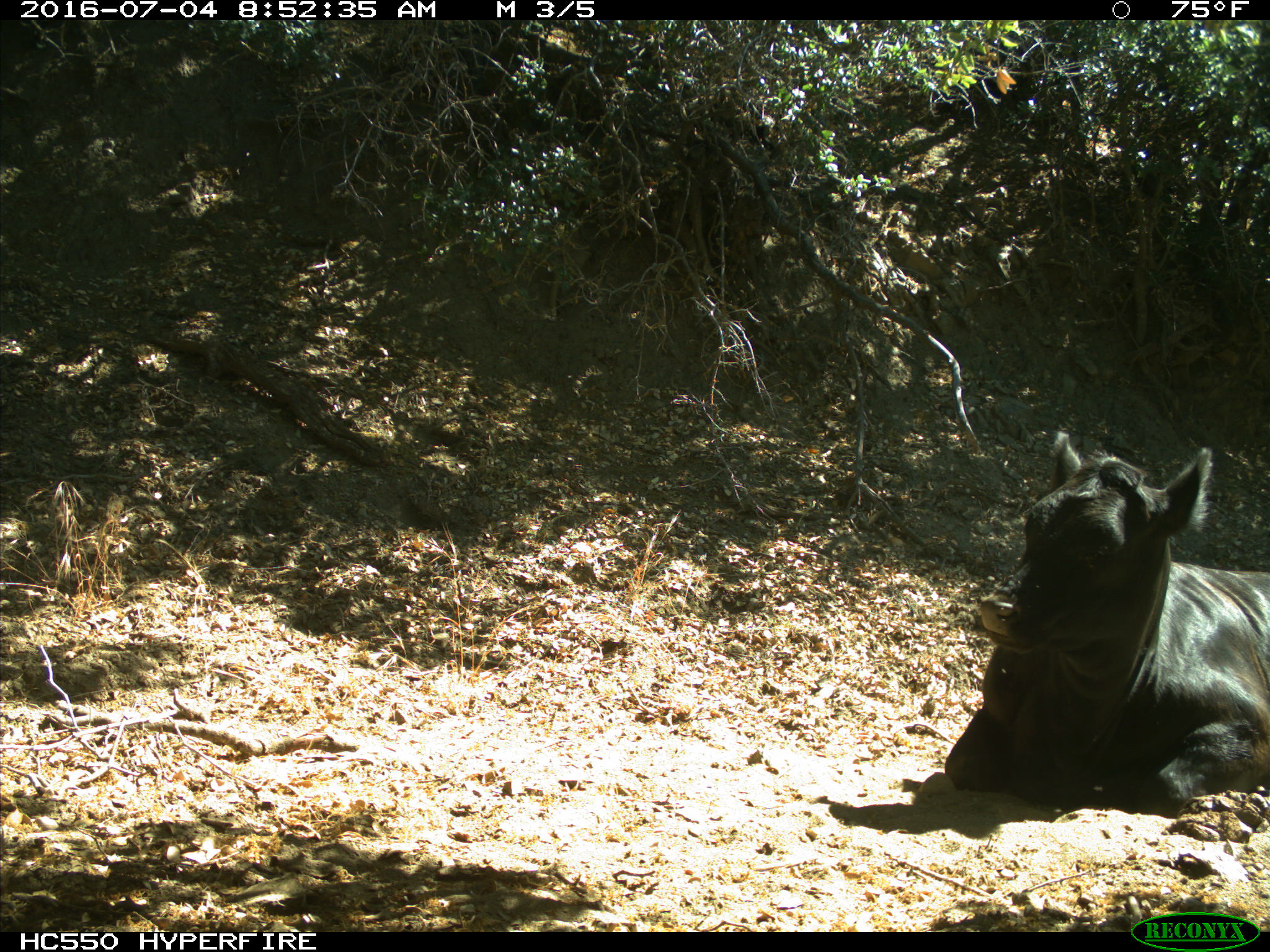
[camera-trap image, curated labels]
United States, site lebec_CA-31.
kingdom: Animalia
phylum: Chordata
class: Mammalia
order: Artiodactyla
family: Bovidae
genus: Bos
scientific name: Bos taurus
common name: domestic cow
Bos taurus (domestic cow).